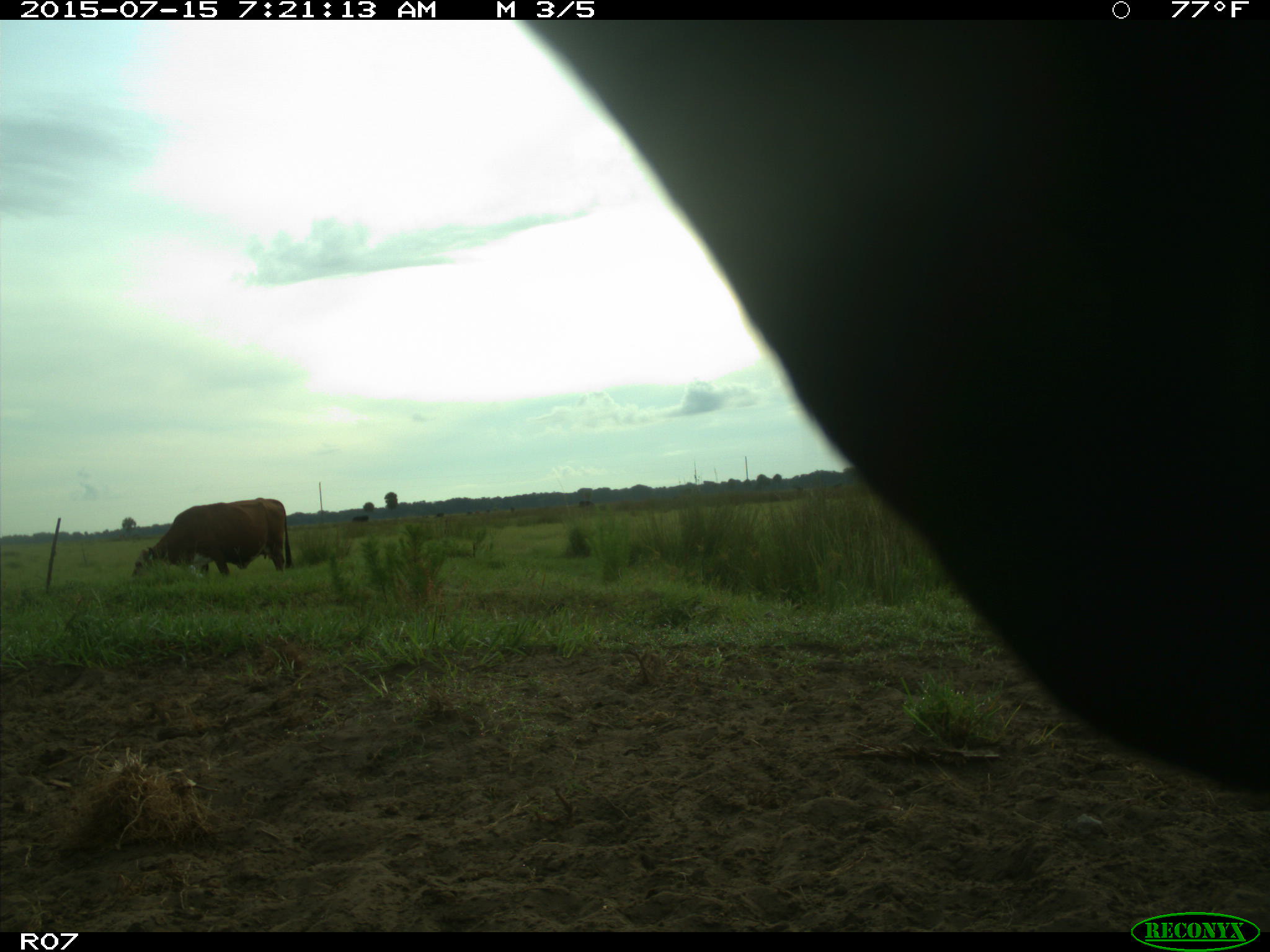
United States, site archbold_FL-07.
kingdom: Animalia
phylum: Chordata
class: Mammalia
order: Artiodactyla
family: Bovidae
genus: Bos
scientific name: Bos taurus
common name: domestic cow